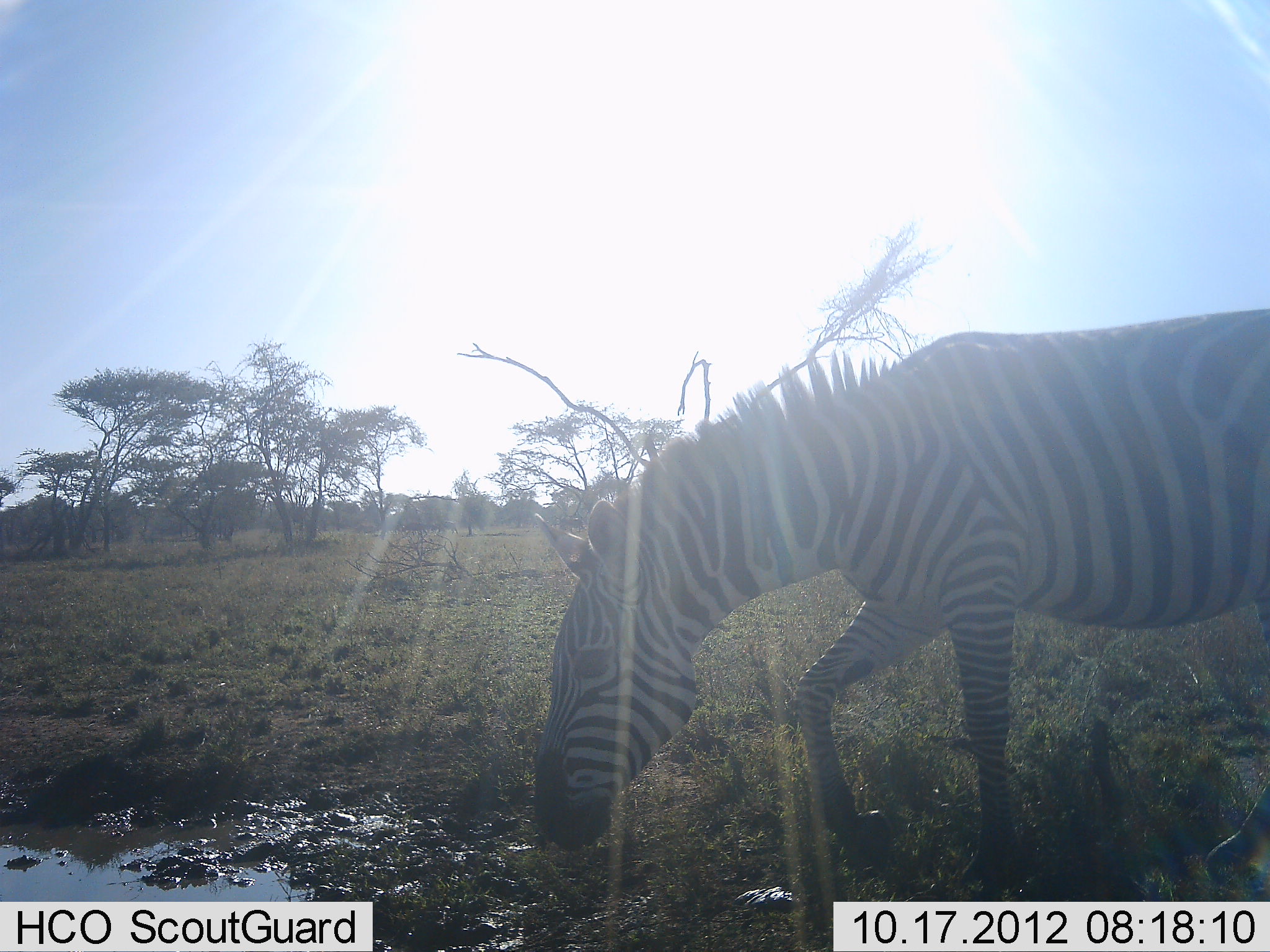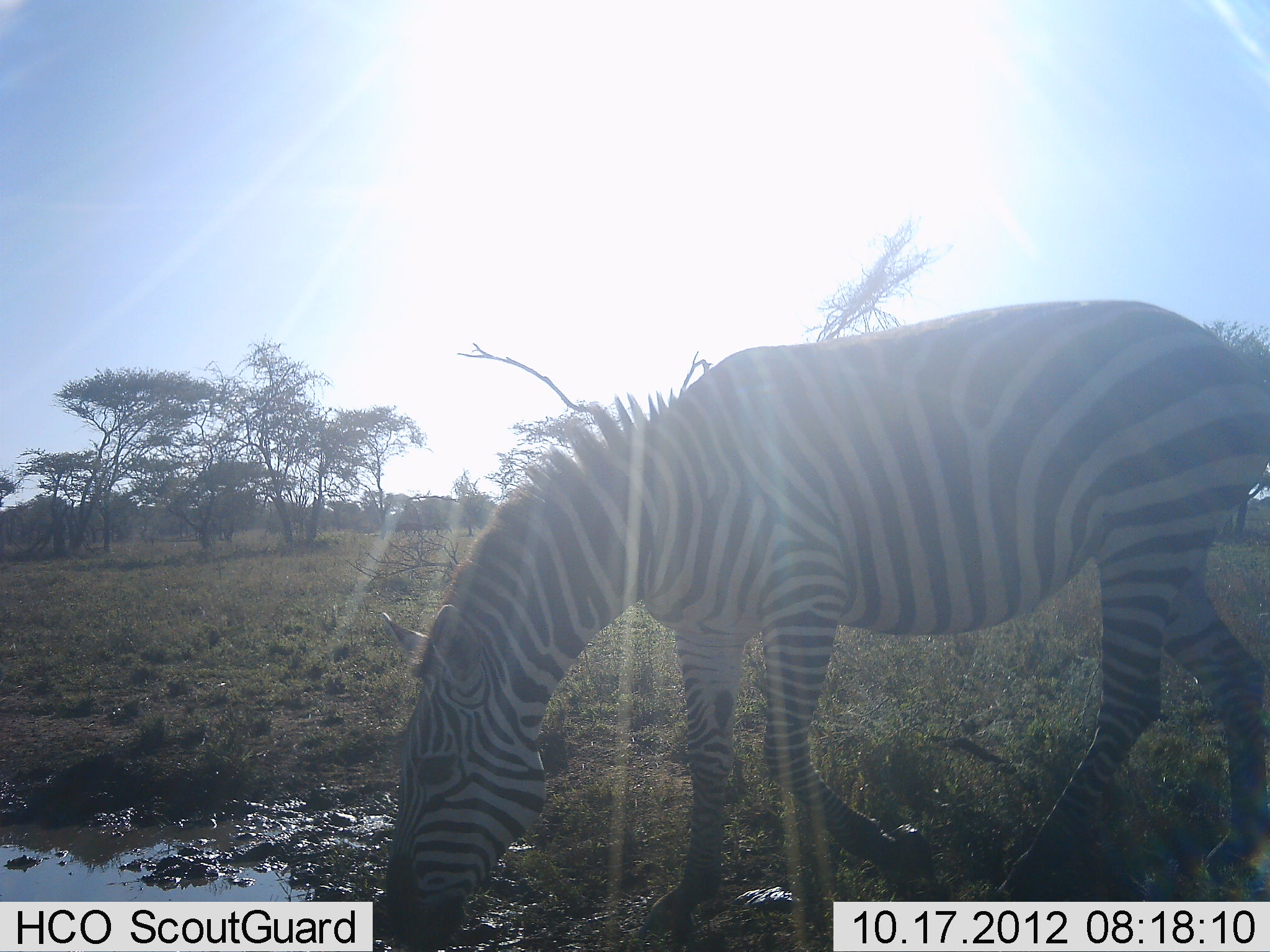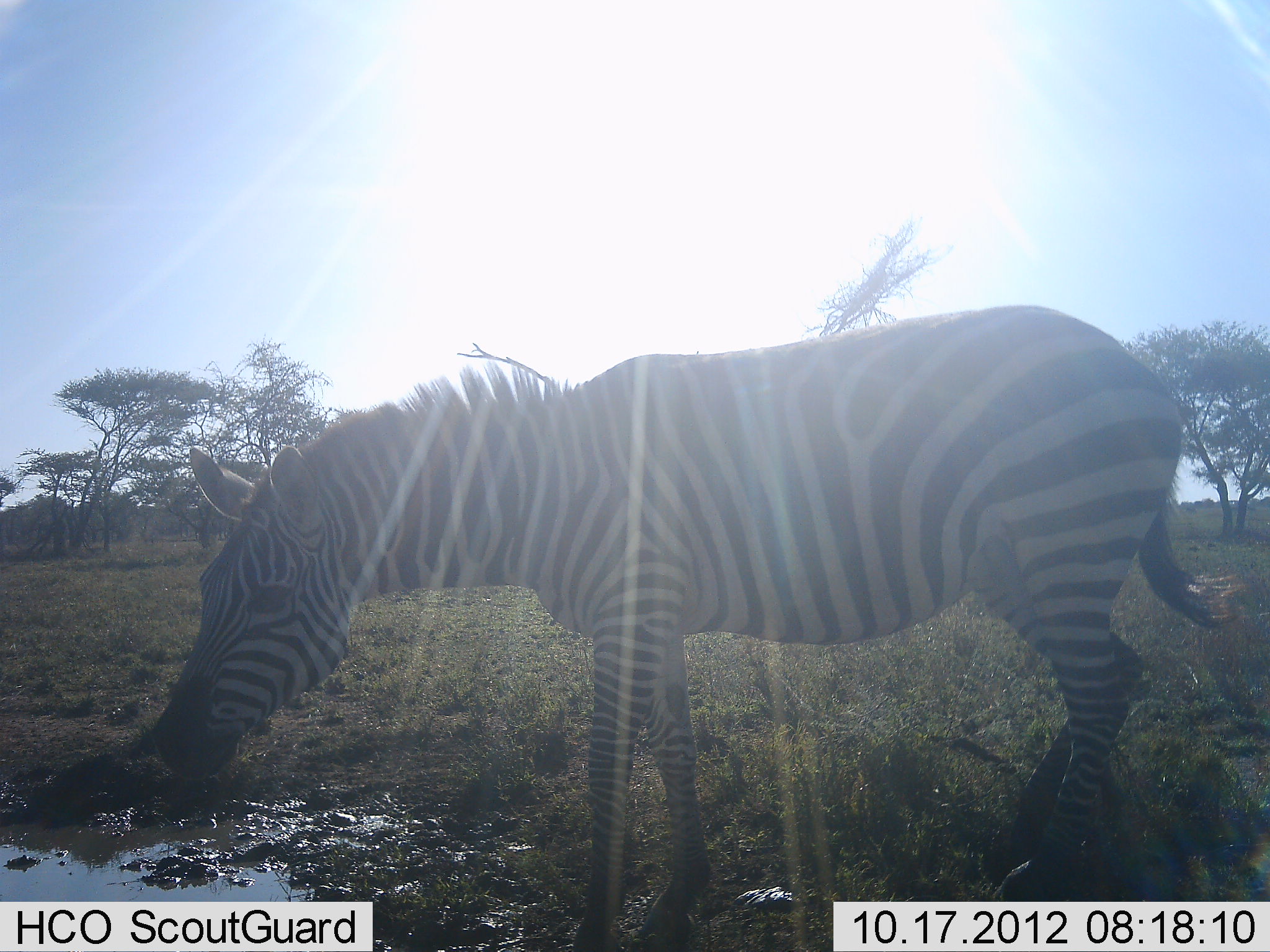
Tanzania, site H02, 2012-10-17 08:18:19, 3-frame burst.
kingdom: Animalia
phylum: Chordata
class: Mammalia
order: Perissodactyla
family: Equidae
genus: Equus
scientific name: Equus quagga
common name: plains zebra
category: zebra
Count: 1.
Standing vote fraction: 10%.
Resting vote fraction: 0%.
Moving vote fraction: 20%.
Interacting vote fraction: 0%.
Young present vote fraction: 0%.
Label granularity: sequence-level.